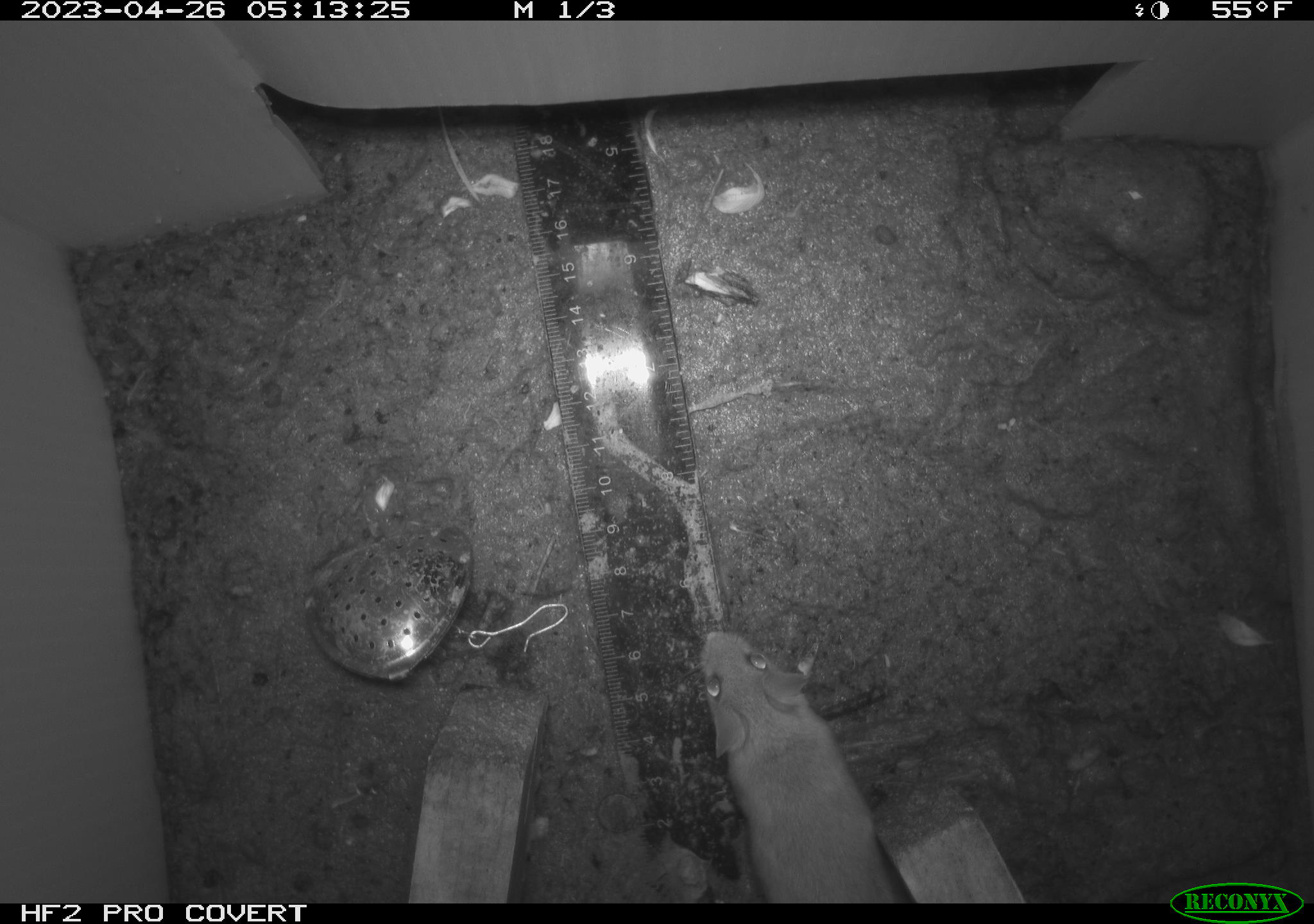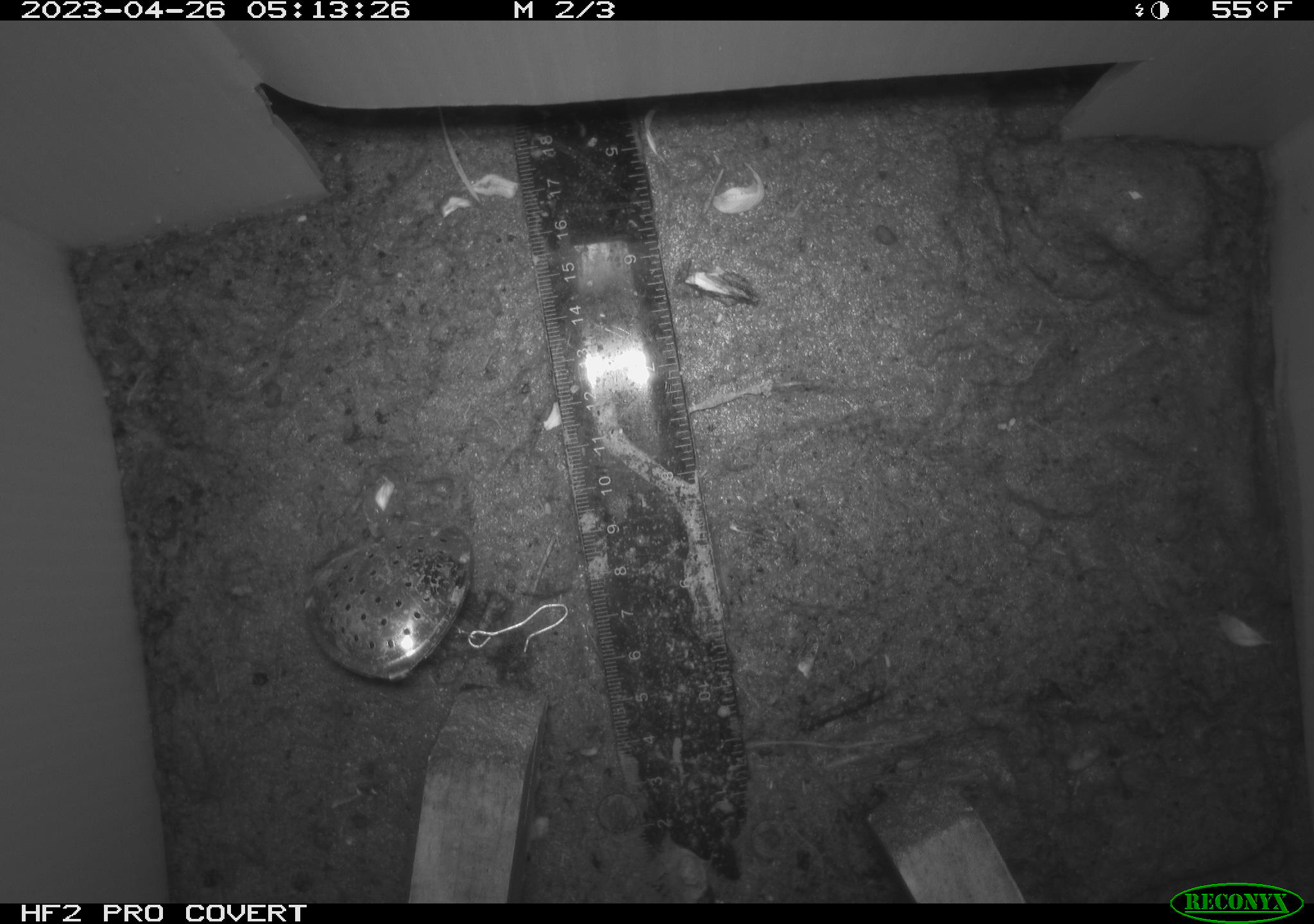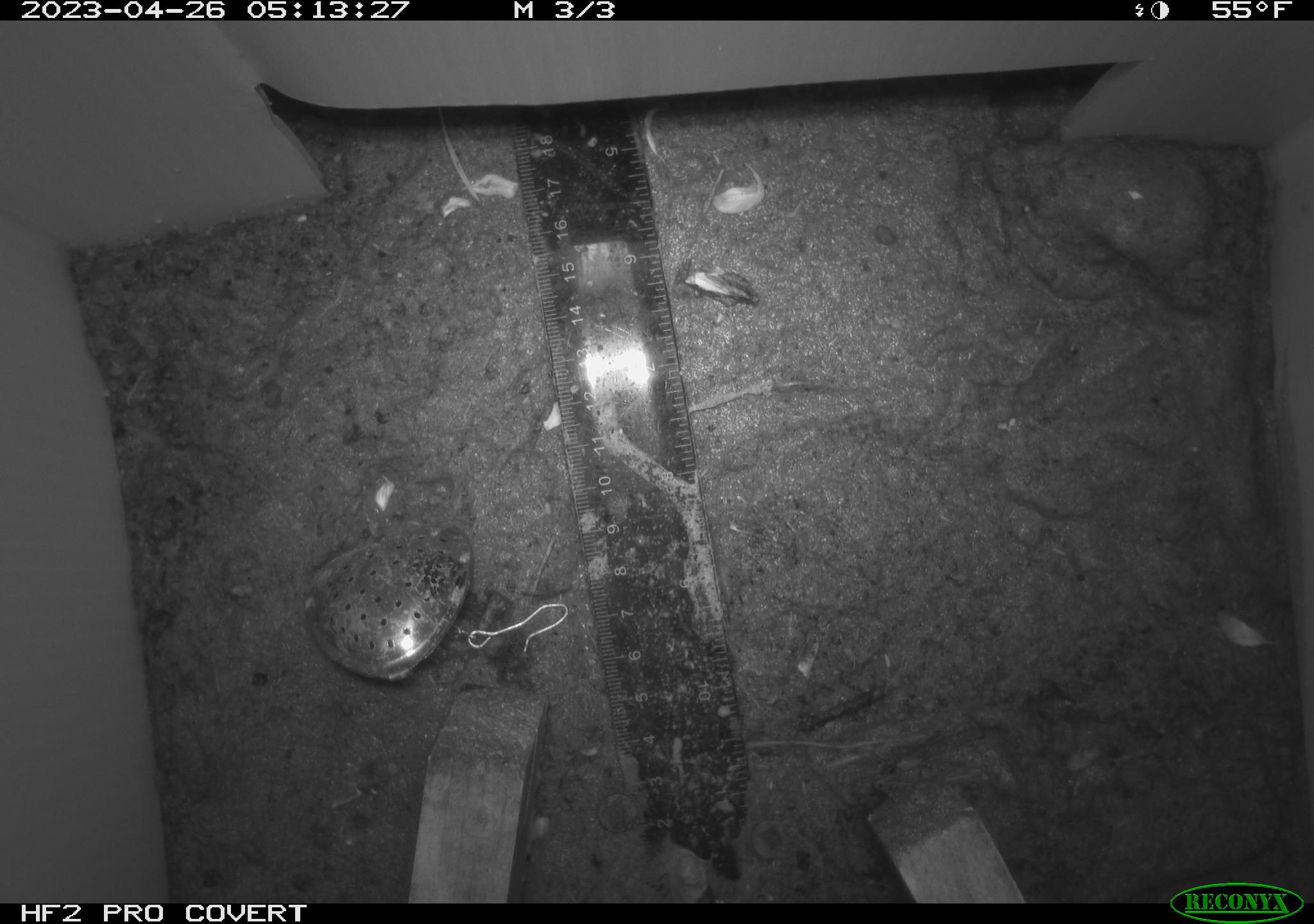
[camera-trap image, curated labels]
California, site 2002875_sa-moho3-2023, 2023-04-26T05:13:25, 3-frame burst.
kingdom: Animalia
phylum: Chordata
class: Mammalia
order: Rodentia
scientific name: Rodentia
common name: mouse species